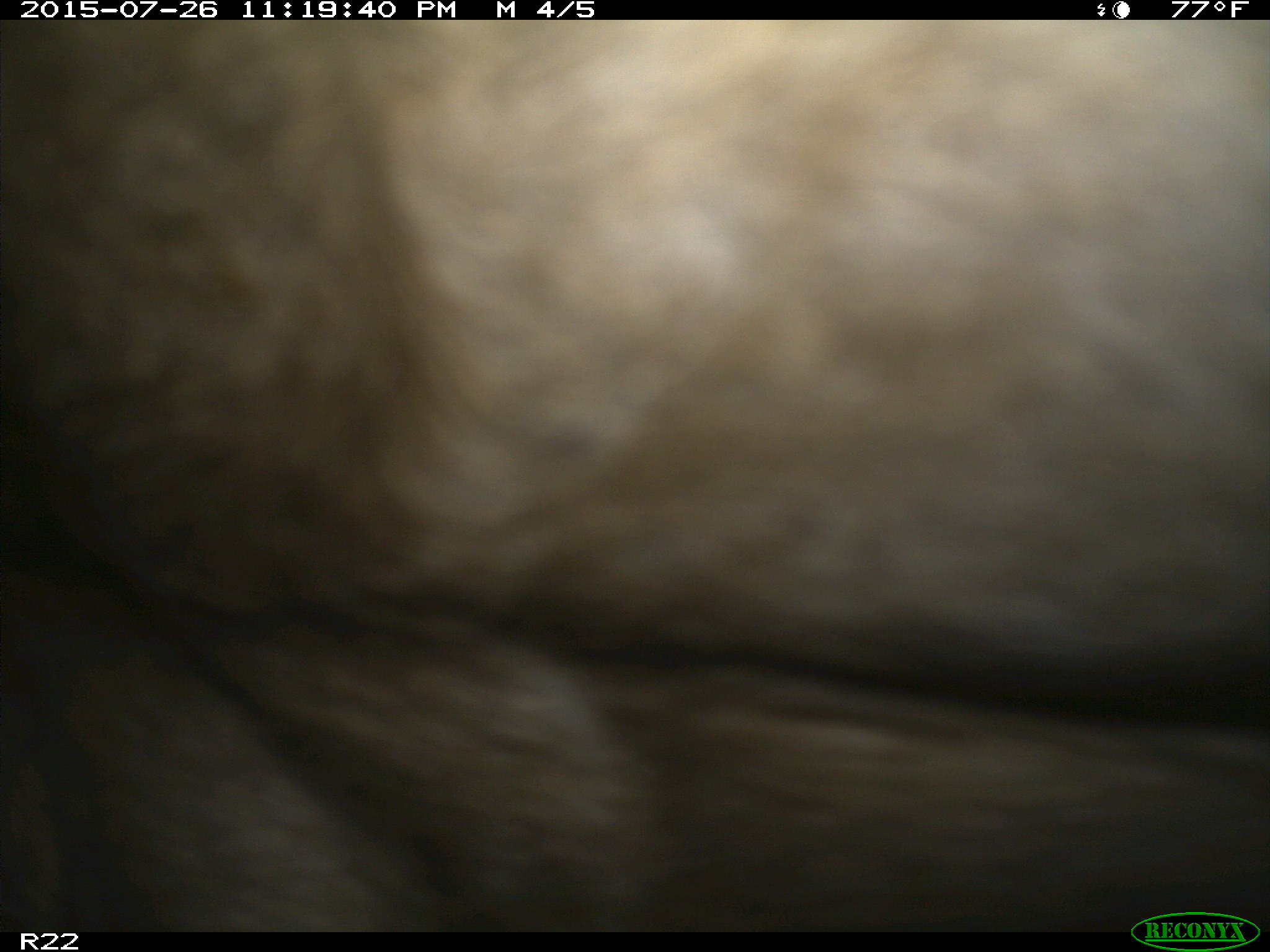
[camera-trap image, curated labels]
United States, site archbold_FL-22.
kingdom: Animalia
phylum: Chordata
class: Mammalia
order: Artiodactyla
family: Bovidae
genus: Bos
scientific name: Bos taurus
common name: domestic cow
Bos taurus (domestic cow).